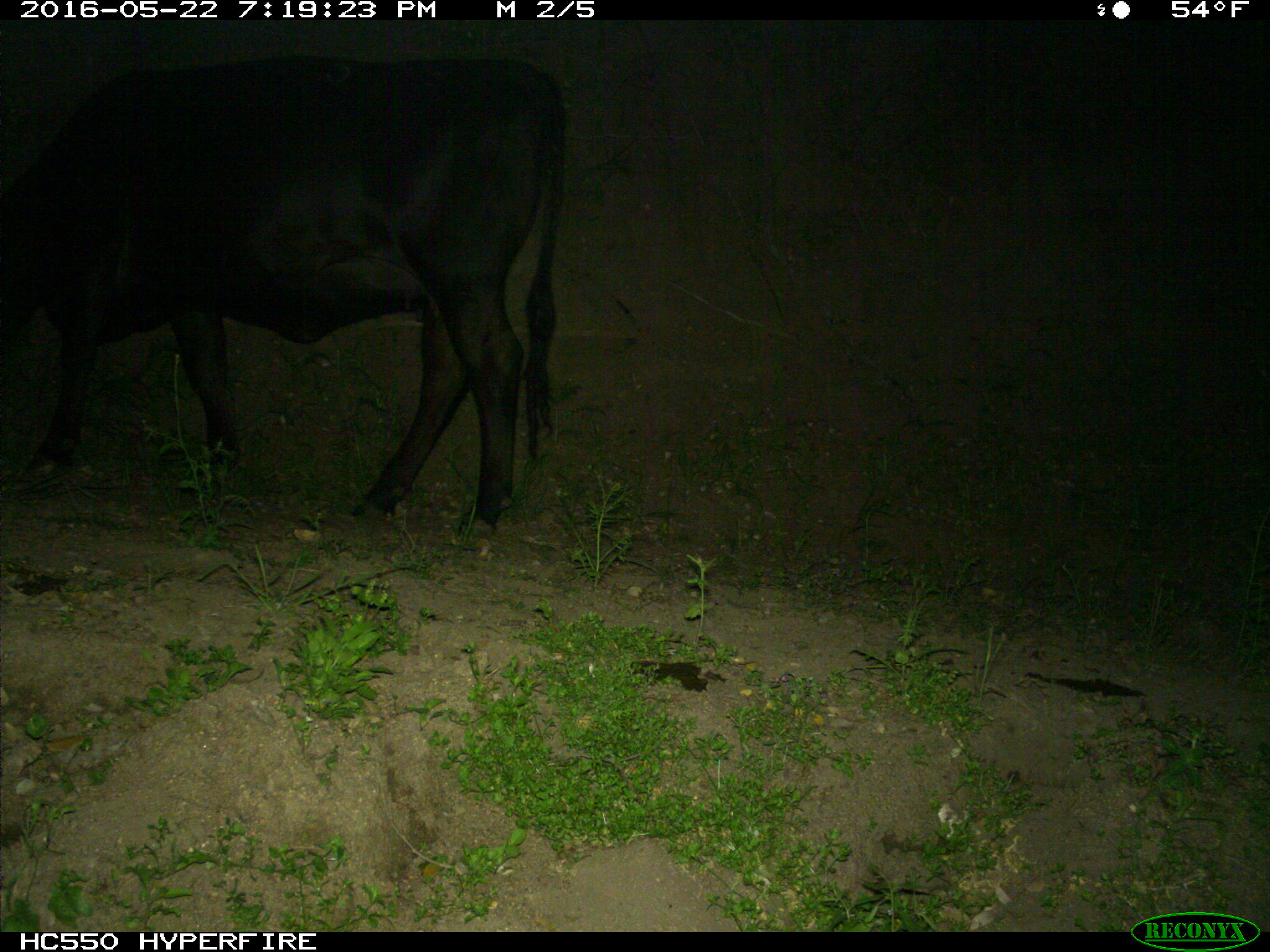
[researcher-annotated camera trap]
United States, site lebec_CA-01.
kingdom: Animalia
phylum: Chordata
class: Mammalia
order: Artiodactyla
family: Bovidae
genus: Bos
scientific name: Bos taurus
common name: domestic cow